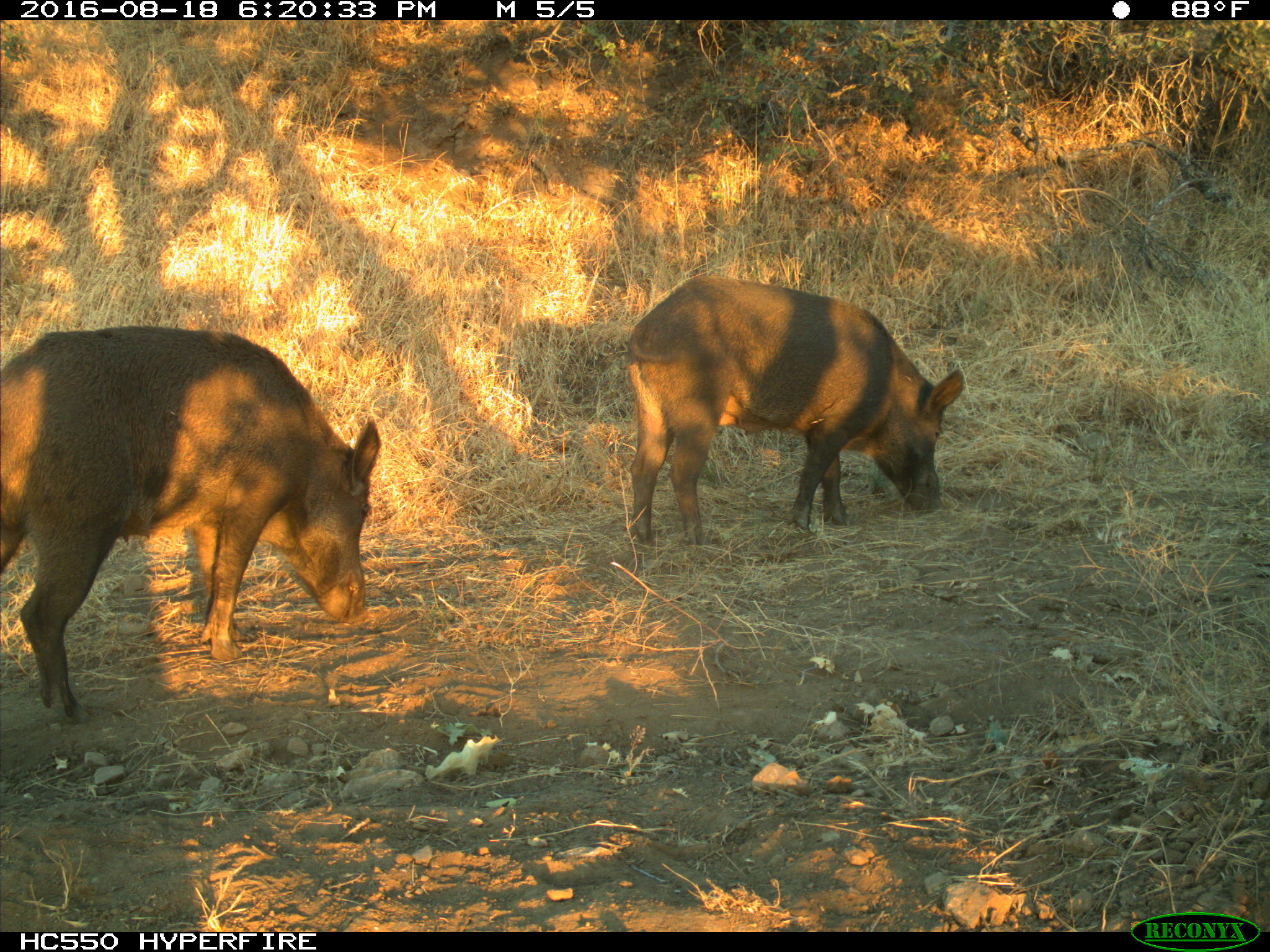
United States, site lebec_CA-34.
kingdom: Animalia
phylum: Chordata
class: Mammalia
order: Artiodactyla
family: Suidae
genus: Sus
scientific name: Sus scrofa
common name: wild boar